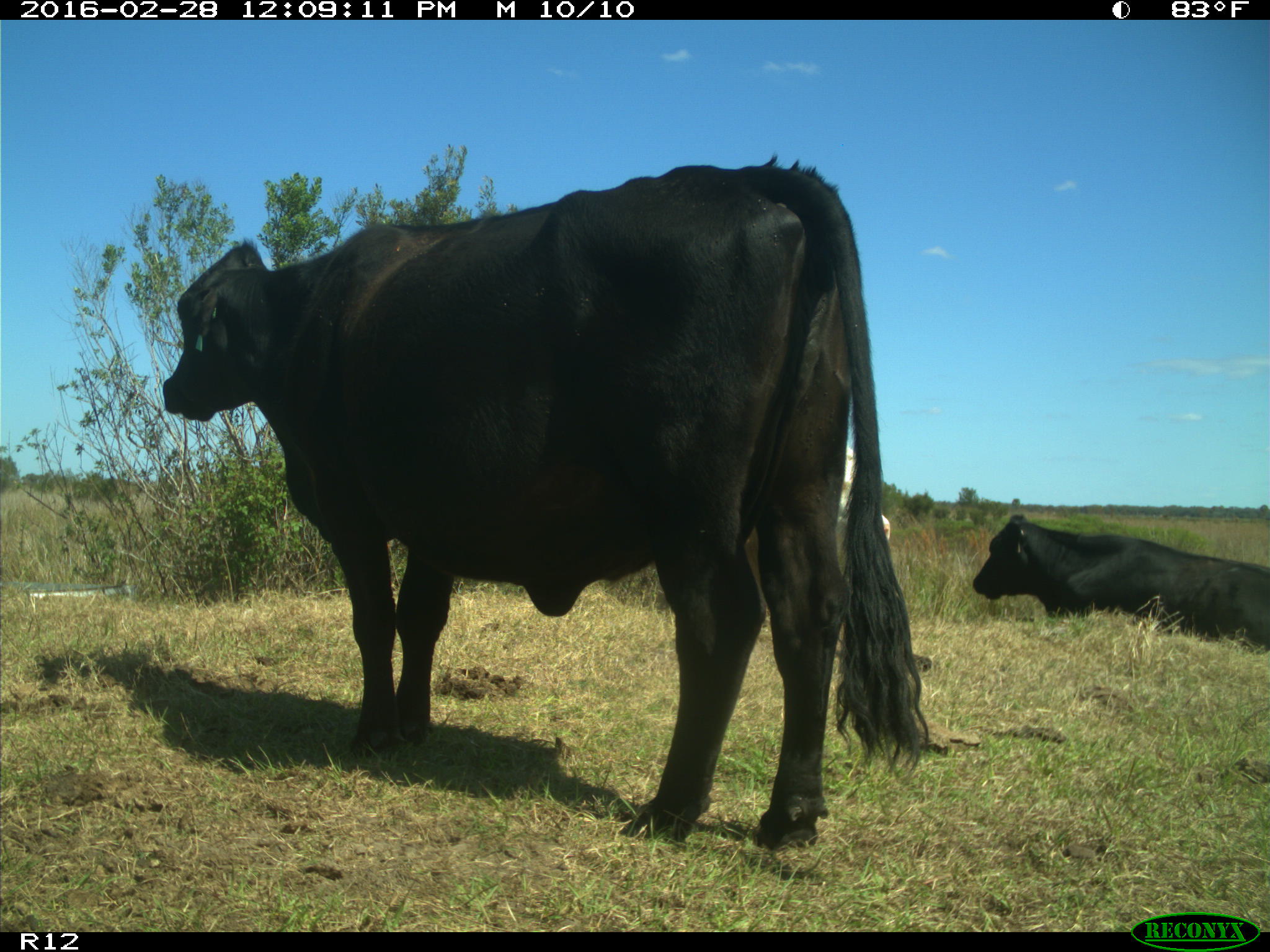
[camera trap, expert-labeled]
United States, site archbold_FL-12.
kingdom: Animalia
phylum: Chordata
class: Mammalia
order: Artiodactyla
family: Bovidae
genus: Bos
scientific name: Bos taurus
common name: domestic cow